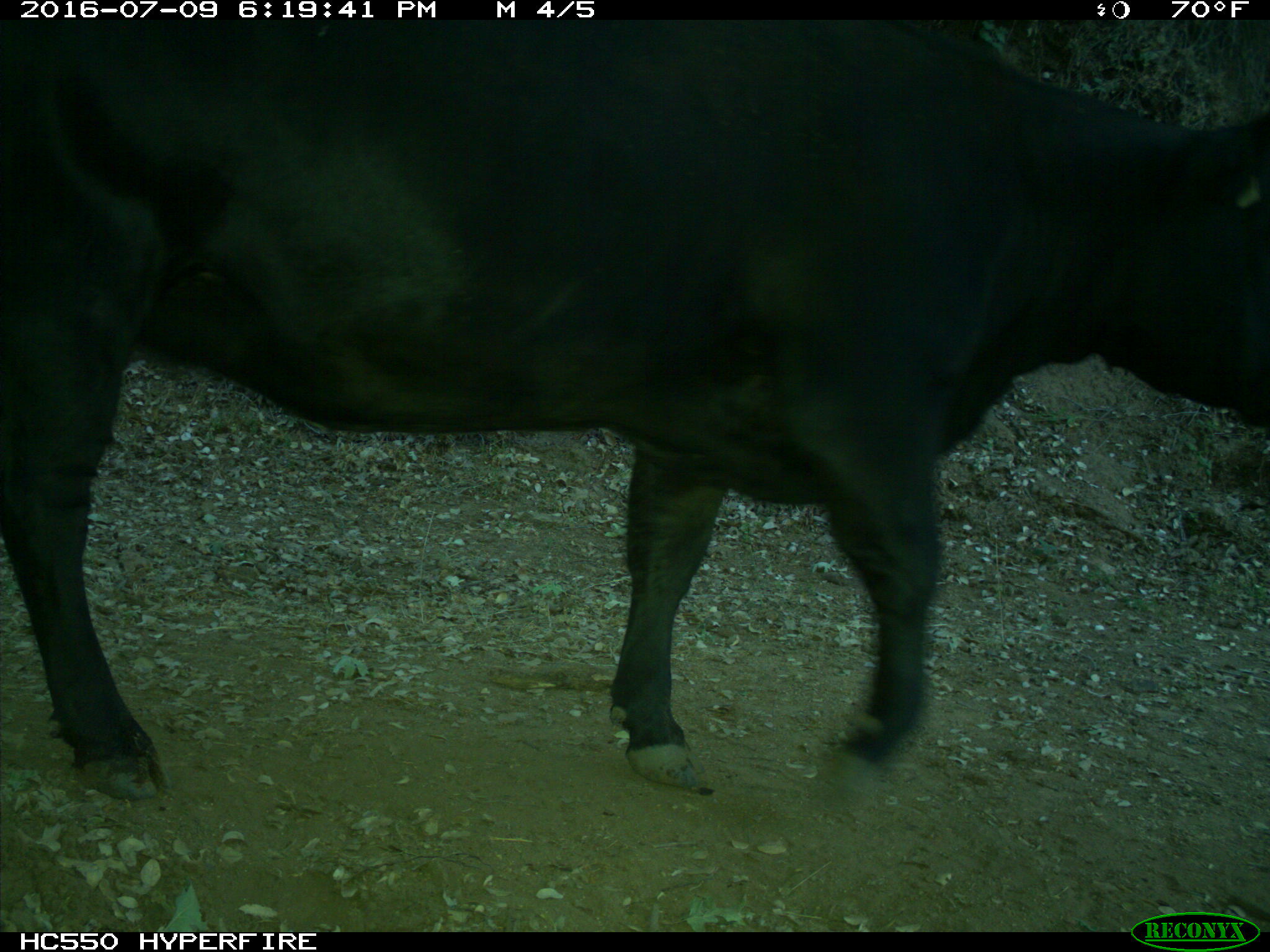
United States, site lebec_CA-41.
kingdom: Animalia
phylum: Chordata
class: Mammalia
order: Artiodactyla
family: Bovidae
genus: Bos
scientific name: Bos taurus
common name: domestic cow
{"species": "Bos taurus (domestic cow)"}